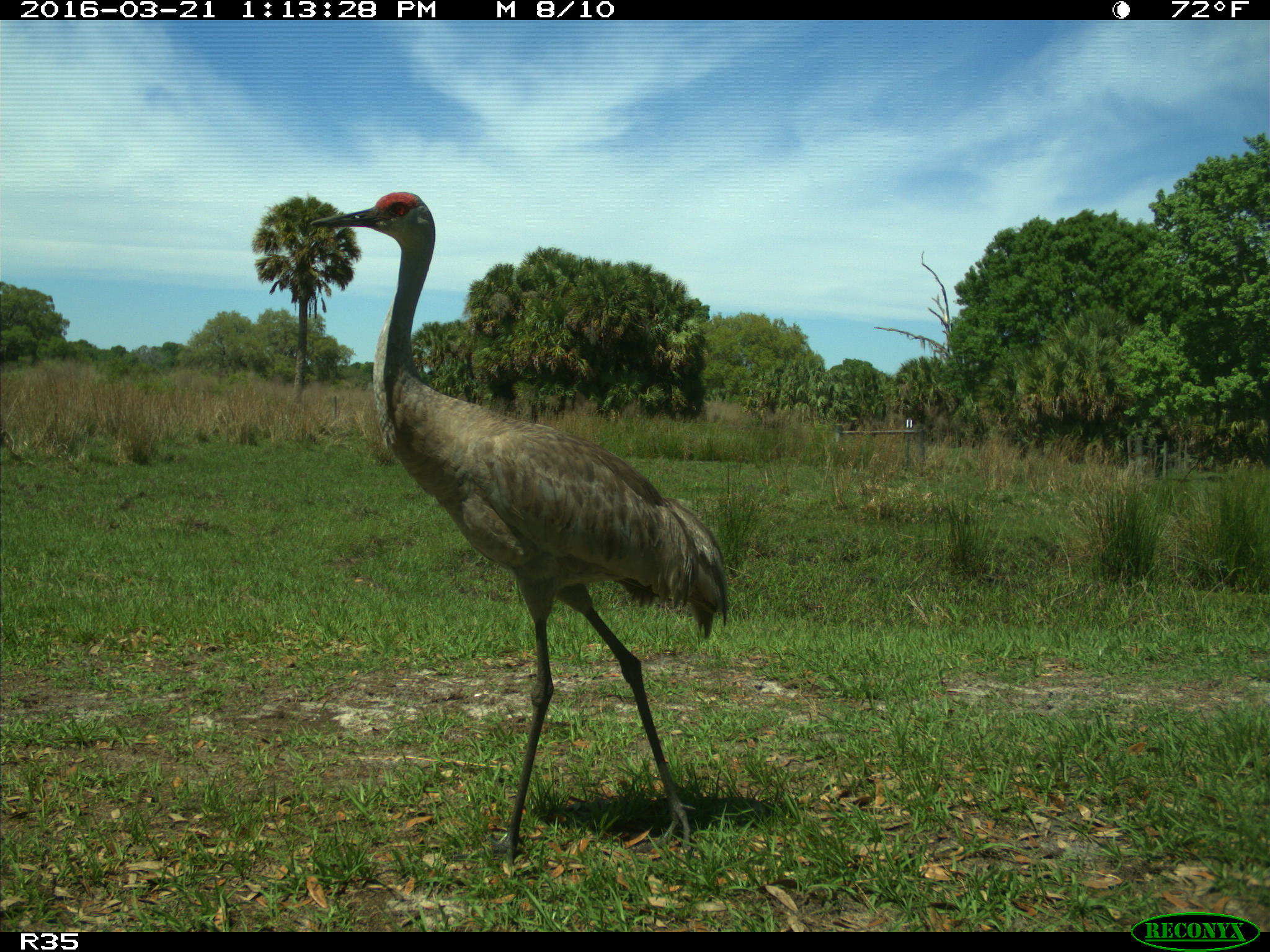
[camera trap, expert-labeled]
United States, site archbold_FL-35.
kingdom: Animalia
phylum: Chordata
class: Aves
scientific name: Aves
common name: birds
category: unidentified bird